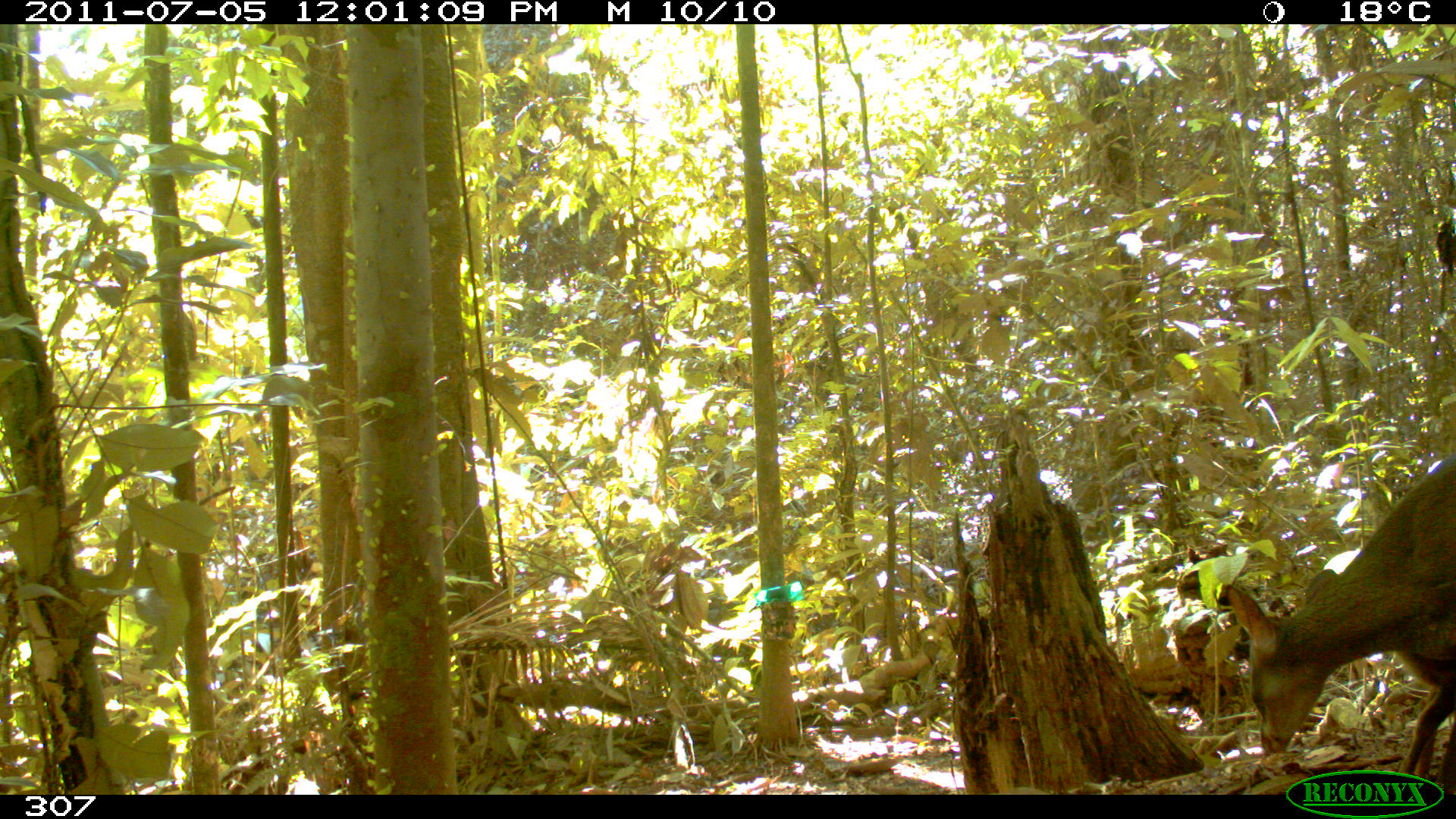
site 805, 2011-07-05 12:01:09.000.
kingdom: Animalia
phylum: Chordata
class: Mammalia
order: Artiodactyla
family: Cervidae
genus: Mazama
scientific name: Mazama gouazoubira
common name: gray brocket